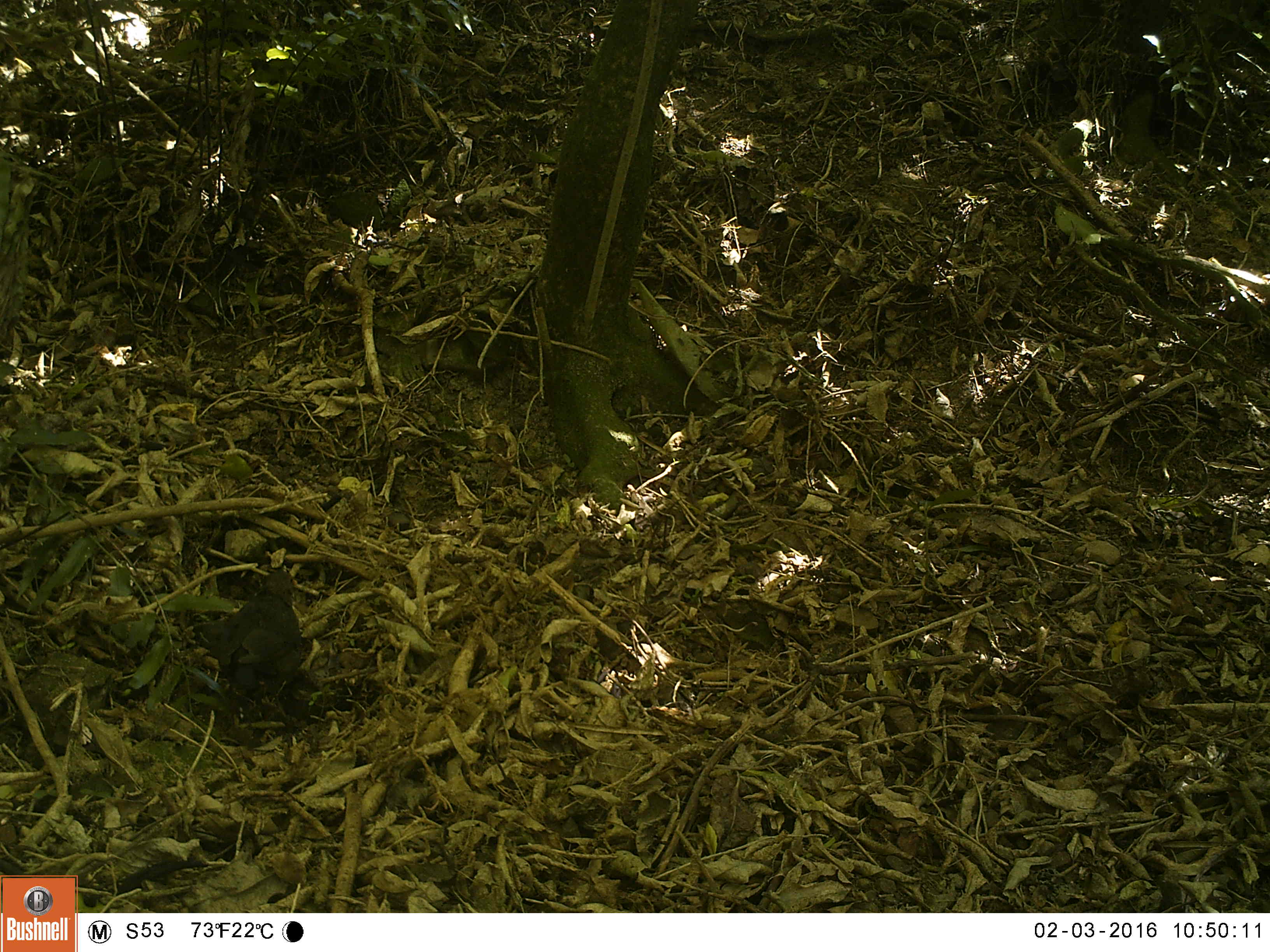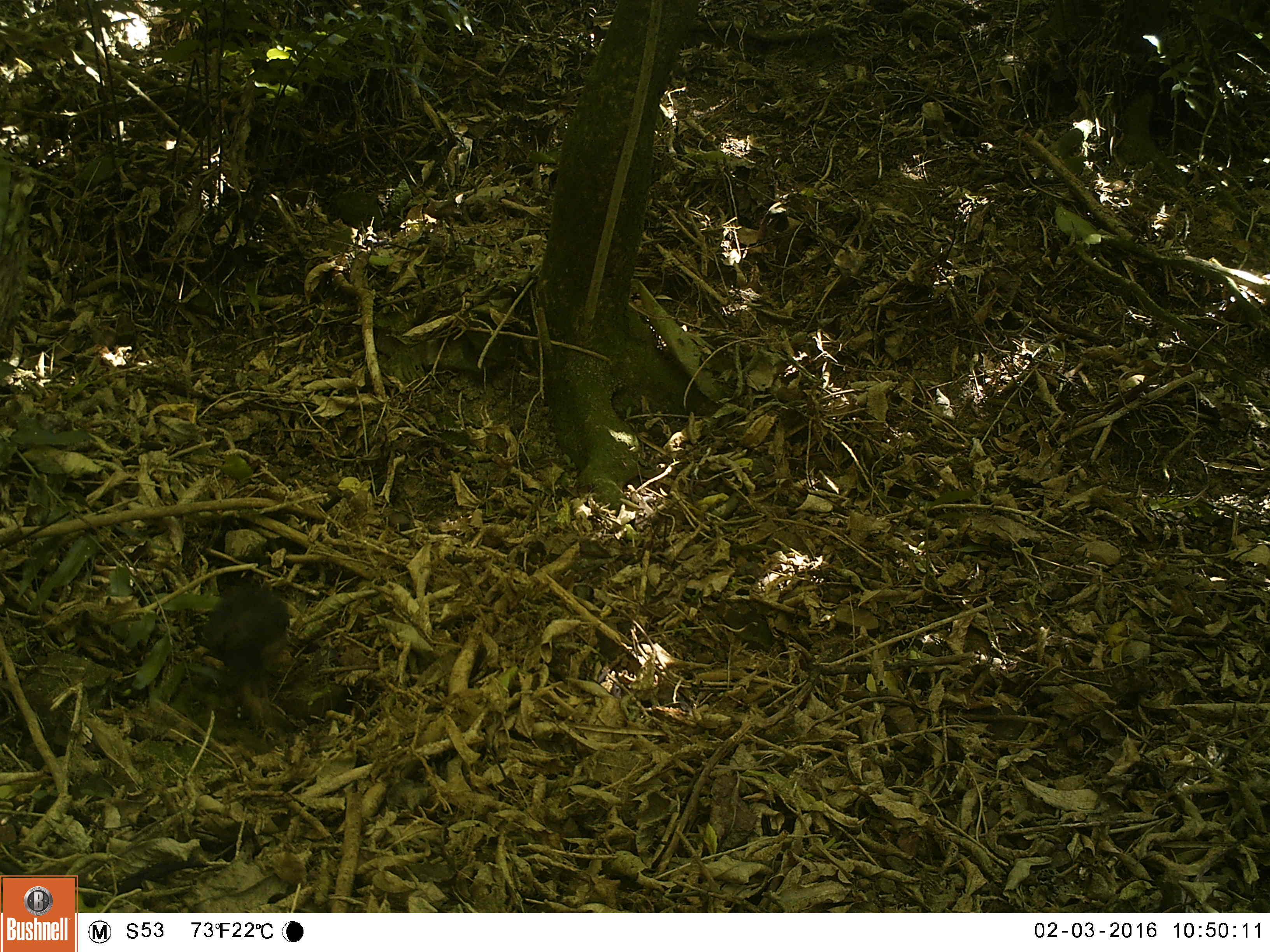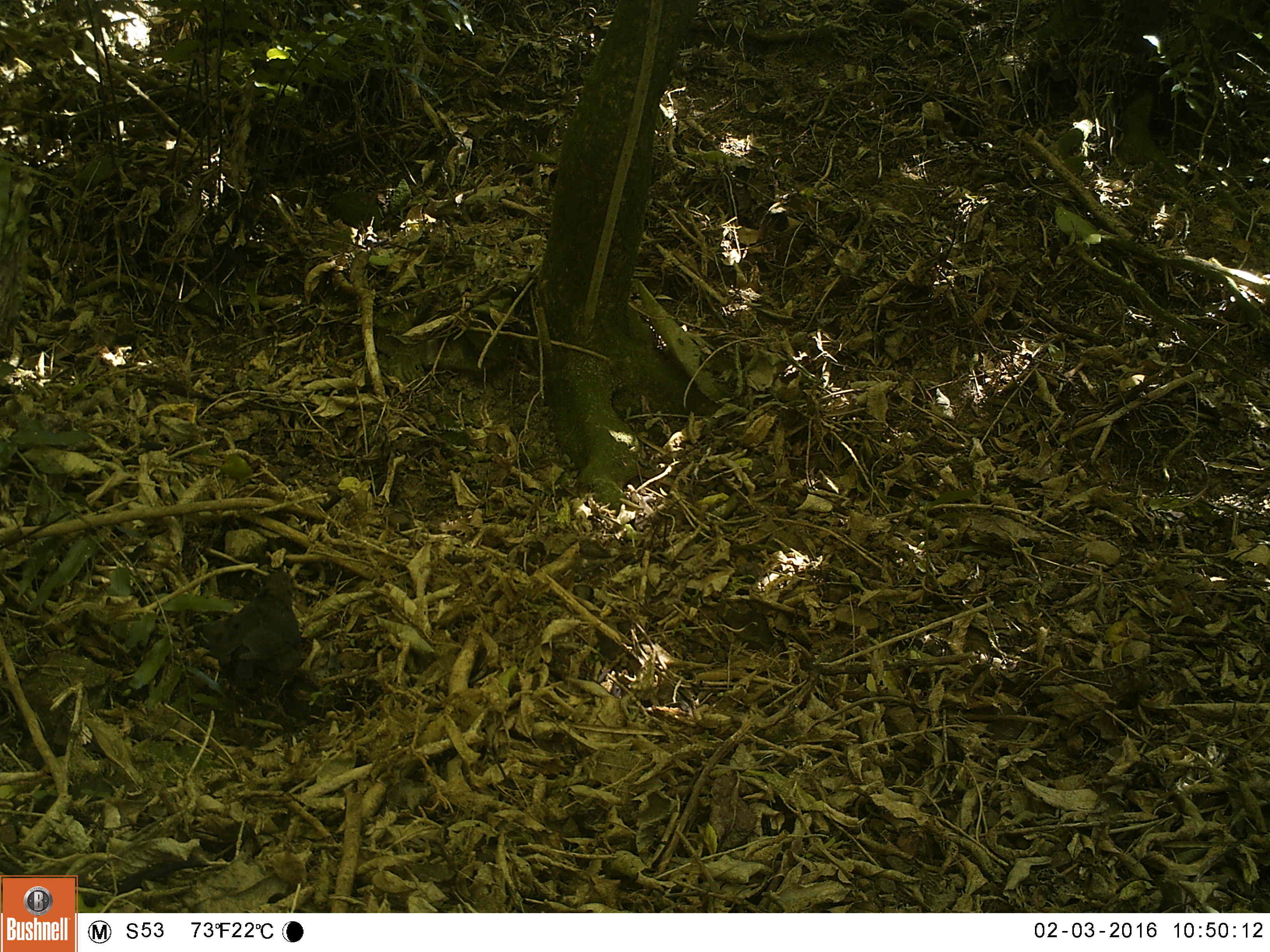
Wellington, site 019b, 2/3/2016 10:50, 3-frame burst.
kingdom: Animalia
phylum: Chordata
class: Aves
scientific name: Aves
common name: bird